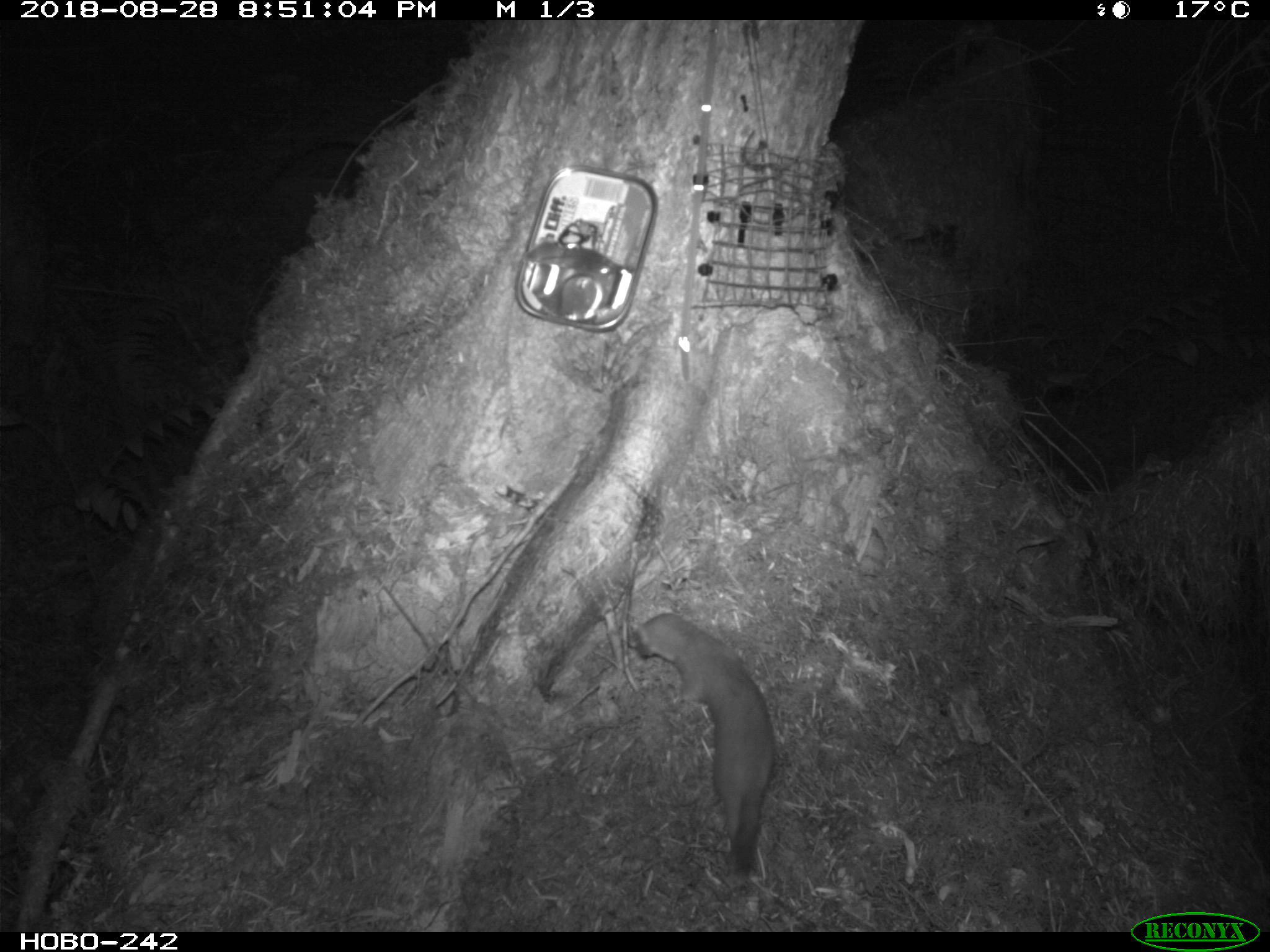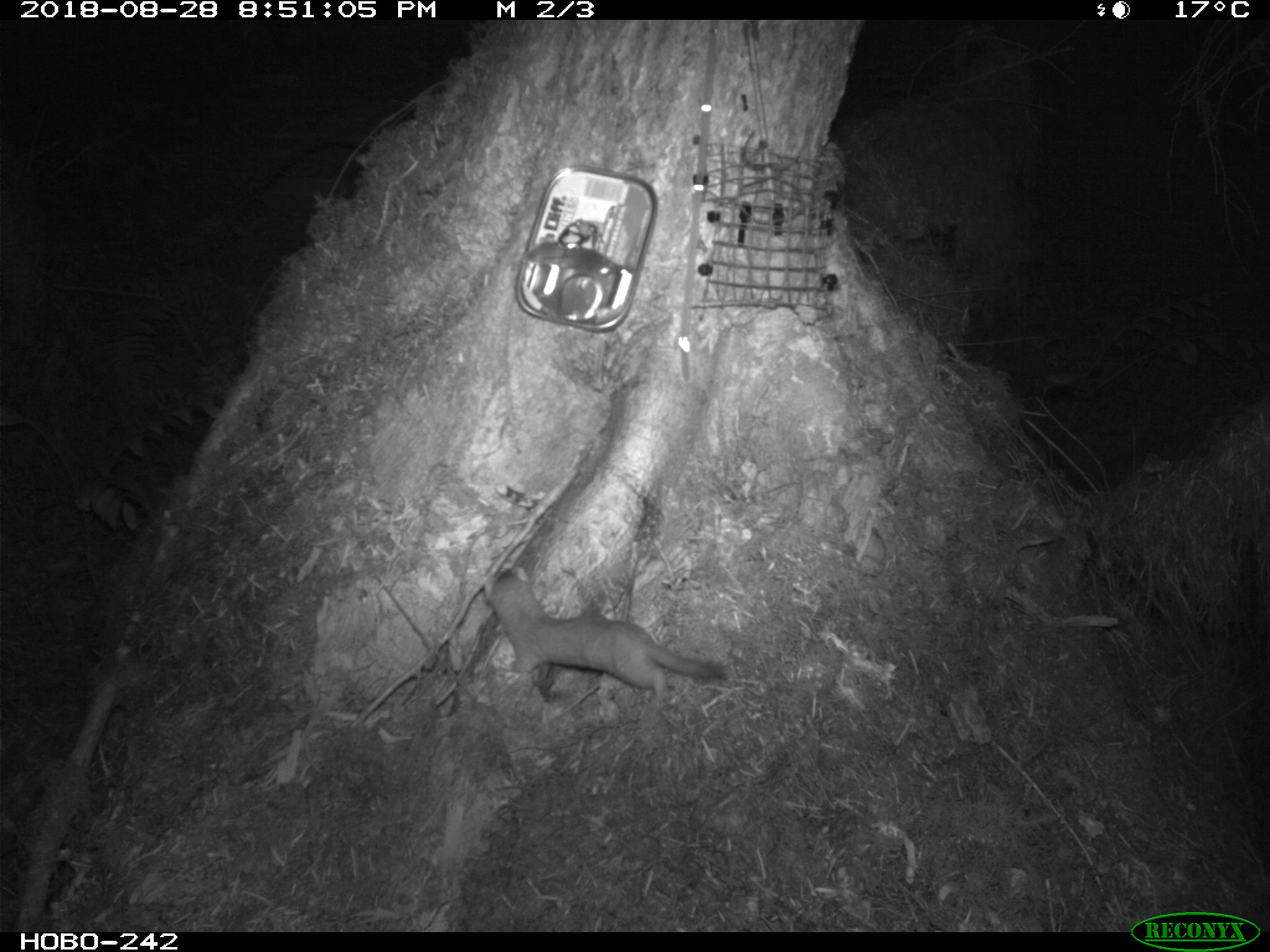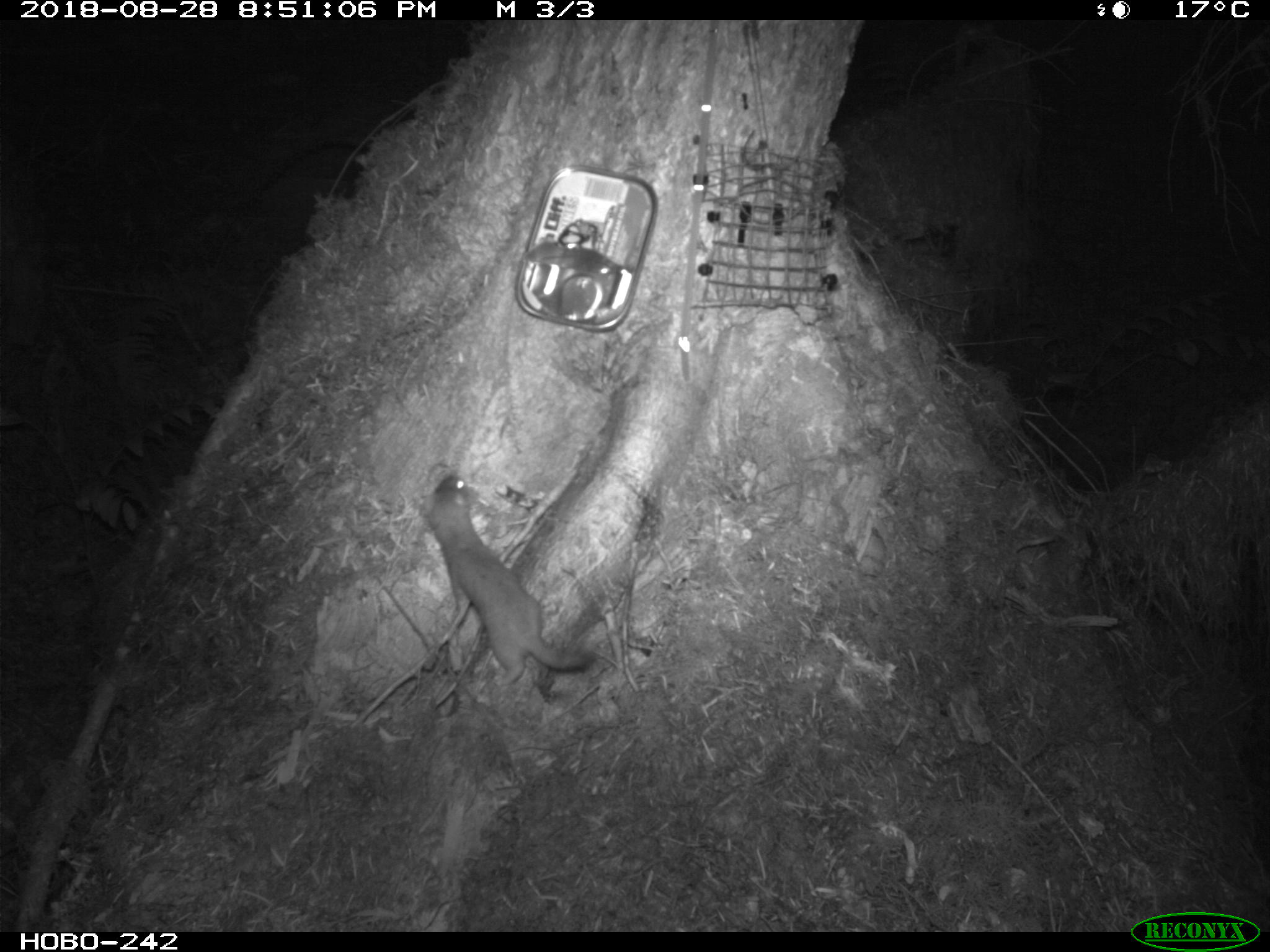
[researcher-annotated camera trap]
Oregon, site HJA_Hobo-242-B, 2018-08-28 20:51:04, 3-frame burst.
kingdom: Animalia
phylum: Chordata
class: Mammalia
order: Carnivora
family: Mustelidae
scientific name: Mustelidae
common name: weasel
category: weasel family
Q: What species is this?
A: Weasel family (weasel) (Mustelidae).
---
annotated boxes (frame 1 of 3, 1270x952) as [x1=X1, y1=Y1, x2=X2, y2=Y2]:
weasel family: [x1=621, y1=595, x2=785, y2=896]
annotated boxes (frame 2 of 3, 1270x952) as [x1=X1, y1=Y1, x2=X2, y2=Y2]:
weasel family: [x1=436, y1=548, x2=773, y2=739]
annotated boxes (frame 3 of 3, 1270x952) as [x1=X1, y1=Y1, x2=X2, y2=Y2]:
weasel family: [x1=395, y1=441, x2=628, y2=712]